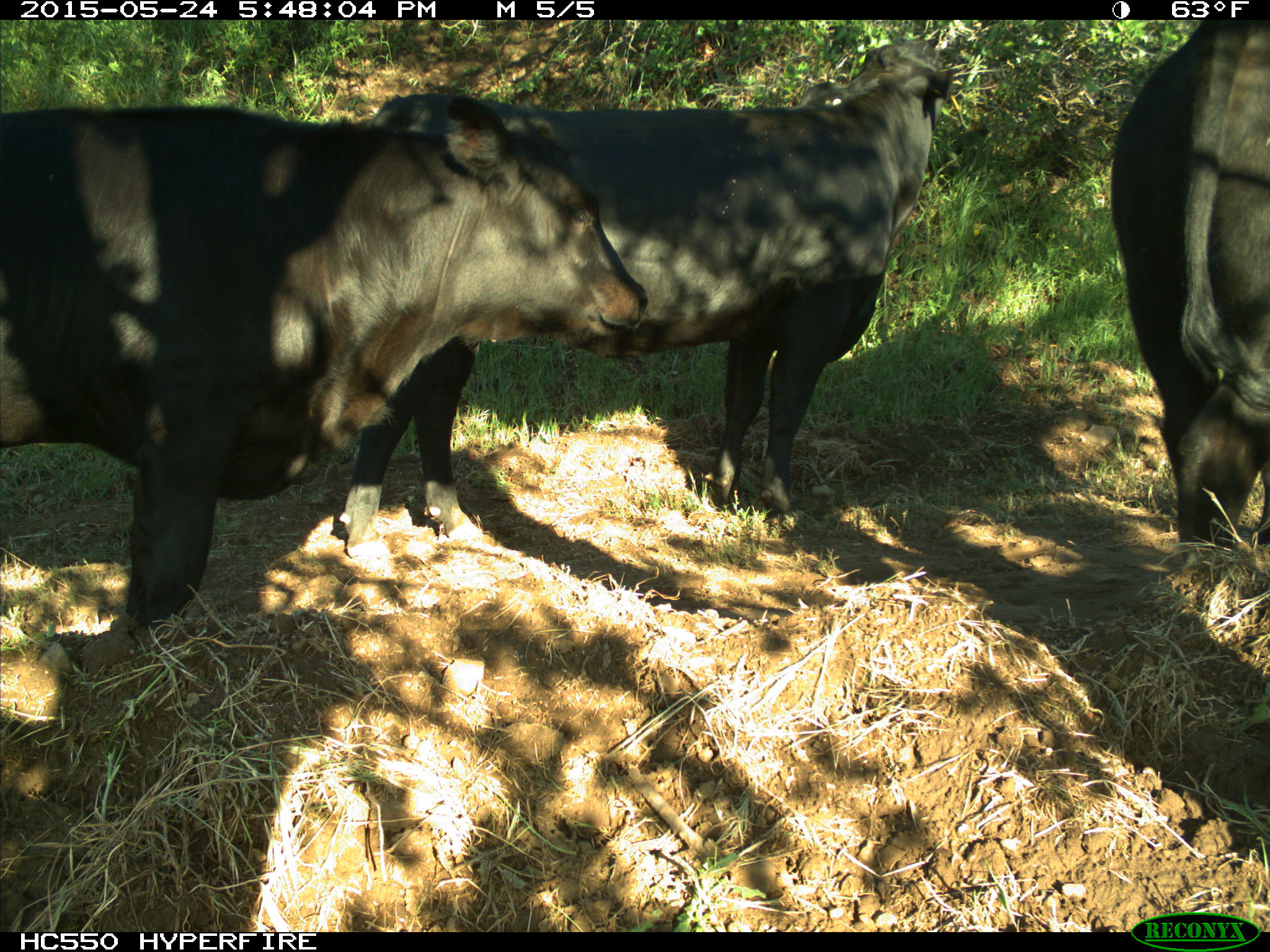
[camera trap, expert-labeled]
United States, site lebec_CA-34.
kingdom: Animalia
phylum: Chordata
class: Mammalia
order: Artiodactyla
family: Bovidae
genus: Bos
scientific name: Bos taurus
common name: domestic cow